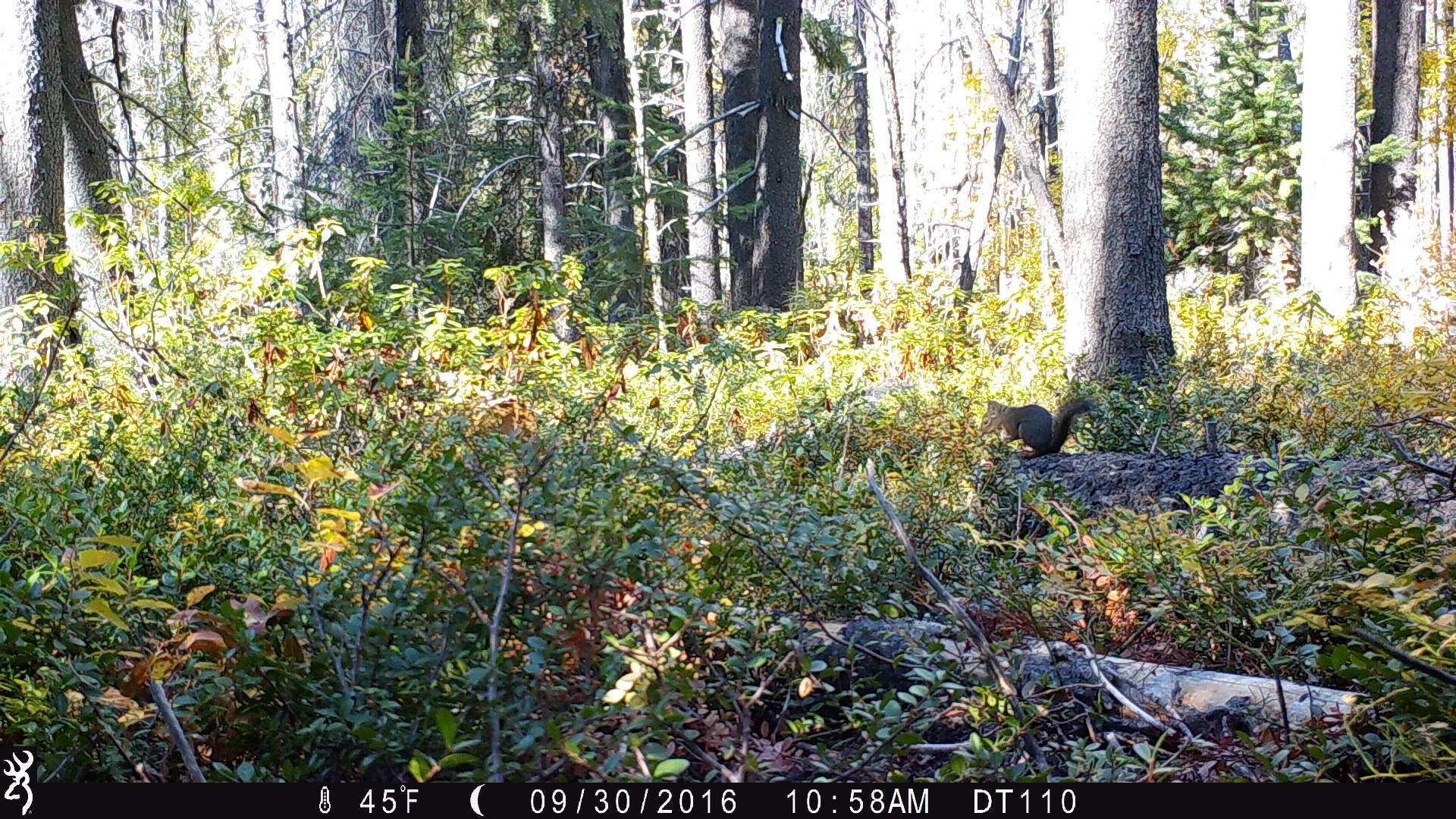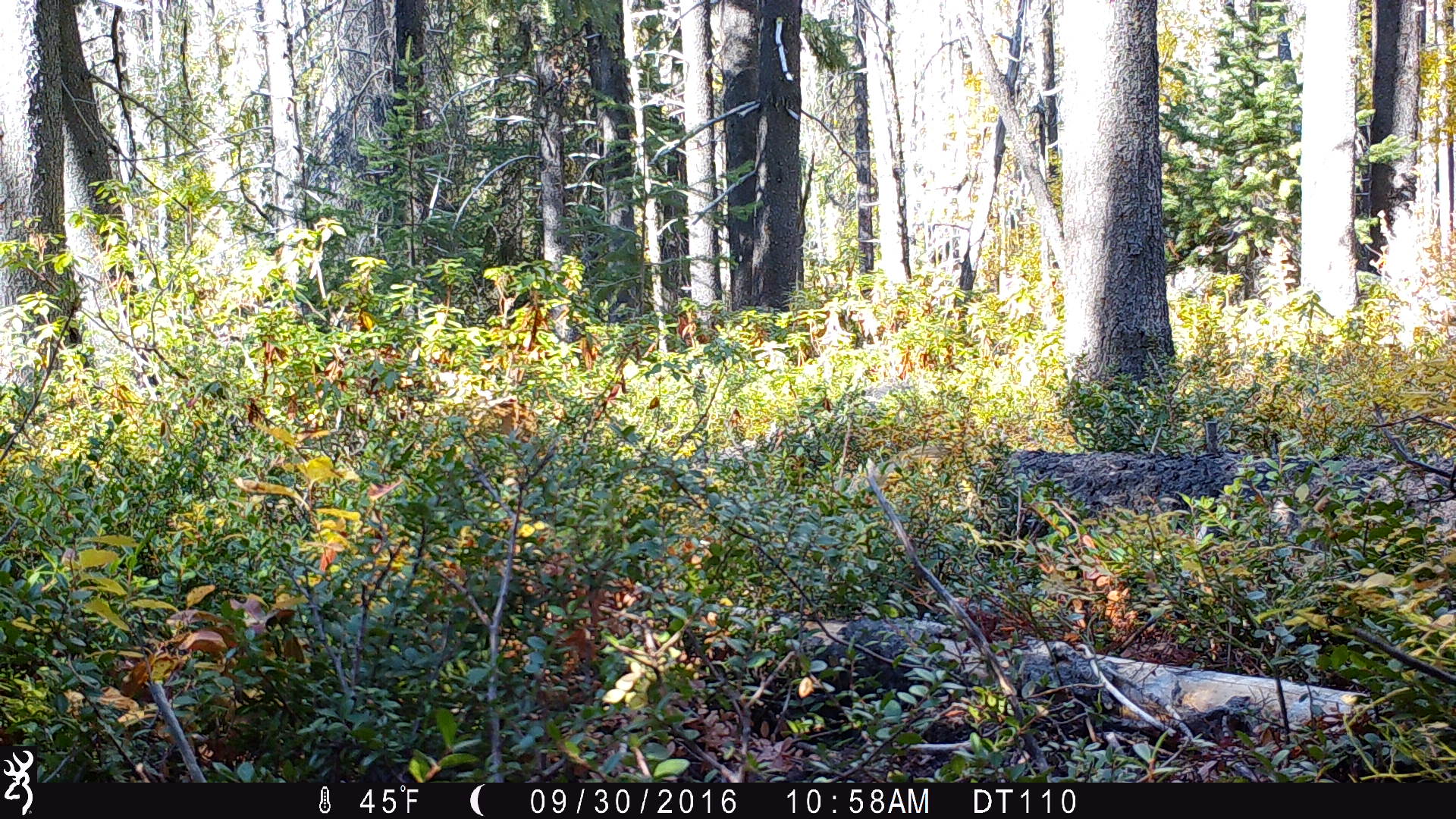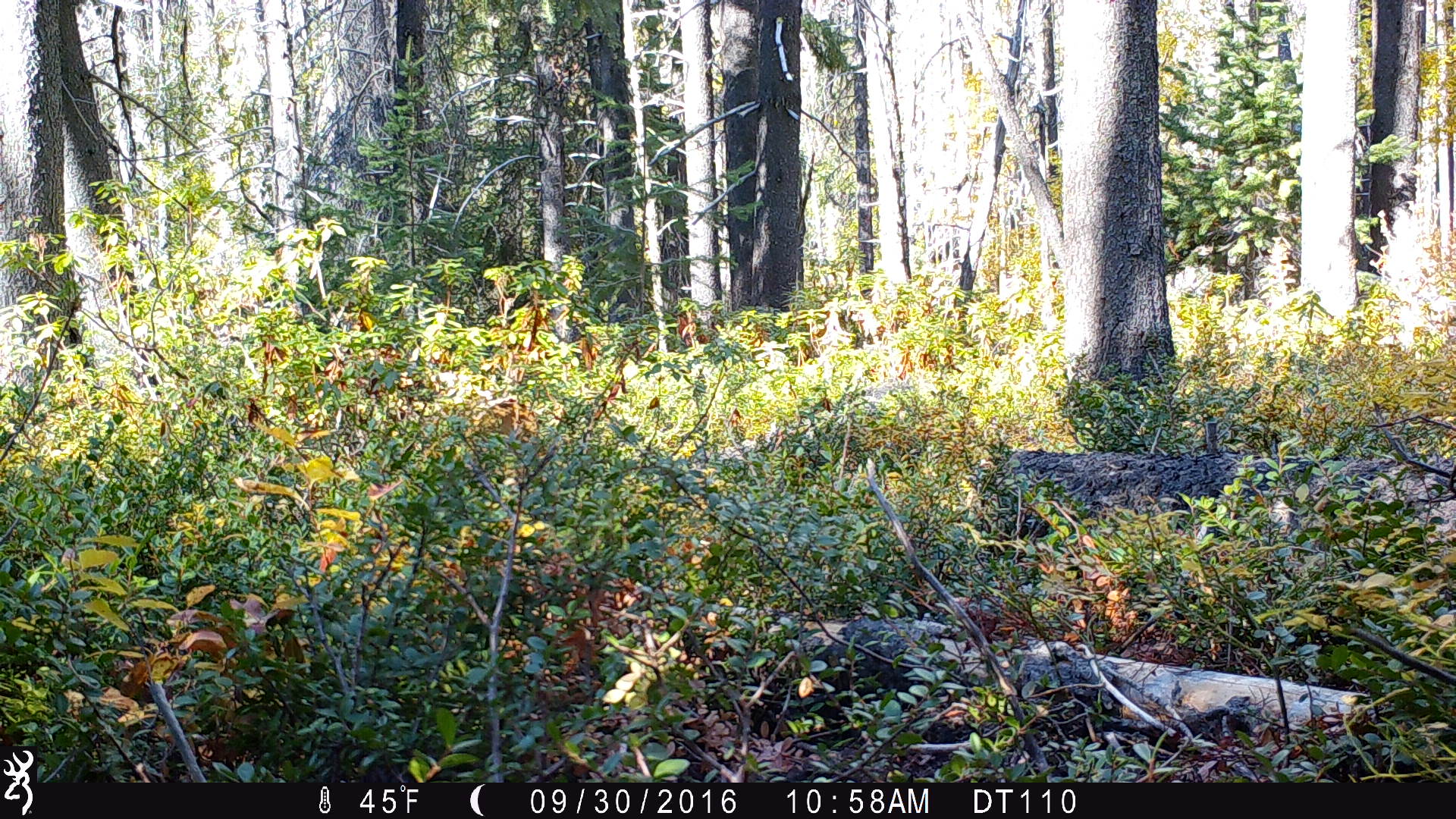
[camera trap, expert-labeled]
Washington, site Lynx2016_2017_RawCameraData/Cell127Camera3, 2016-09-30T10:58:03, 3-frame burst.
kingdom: Animalia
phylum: Chordata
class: Mammalia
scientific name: Mammalia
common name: small mammal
Small mammal (Mammalia). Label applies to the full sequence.